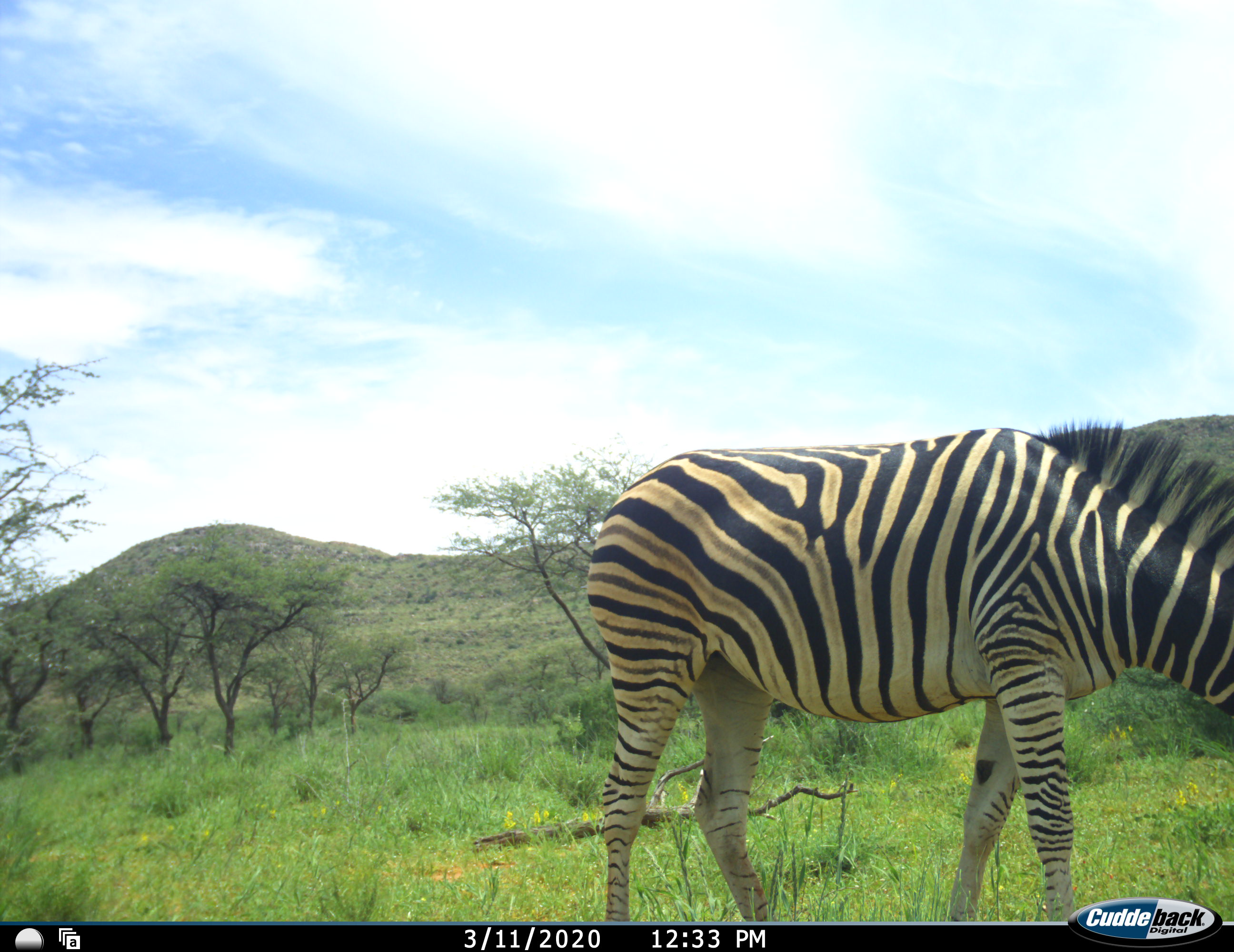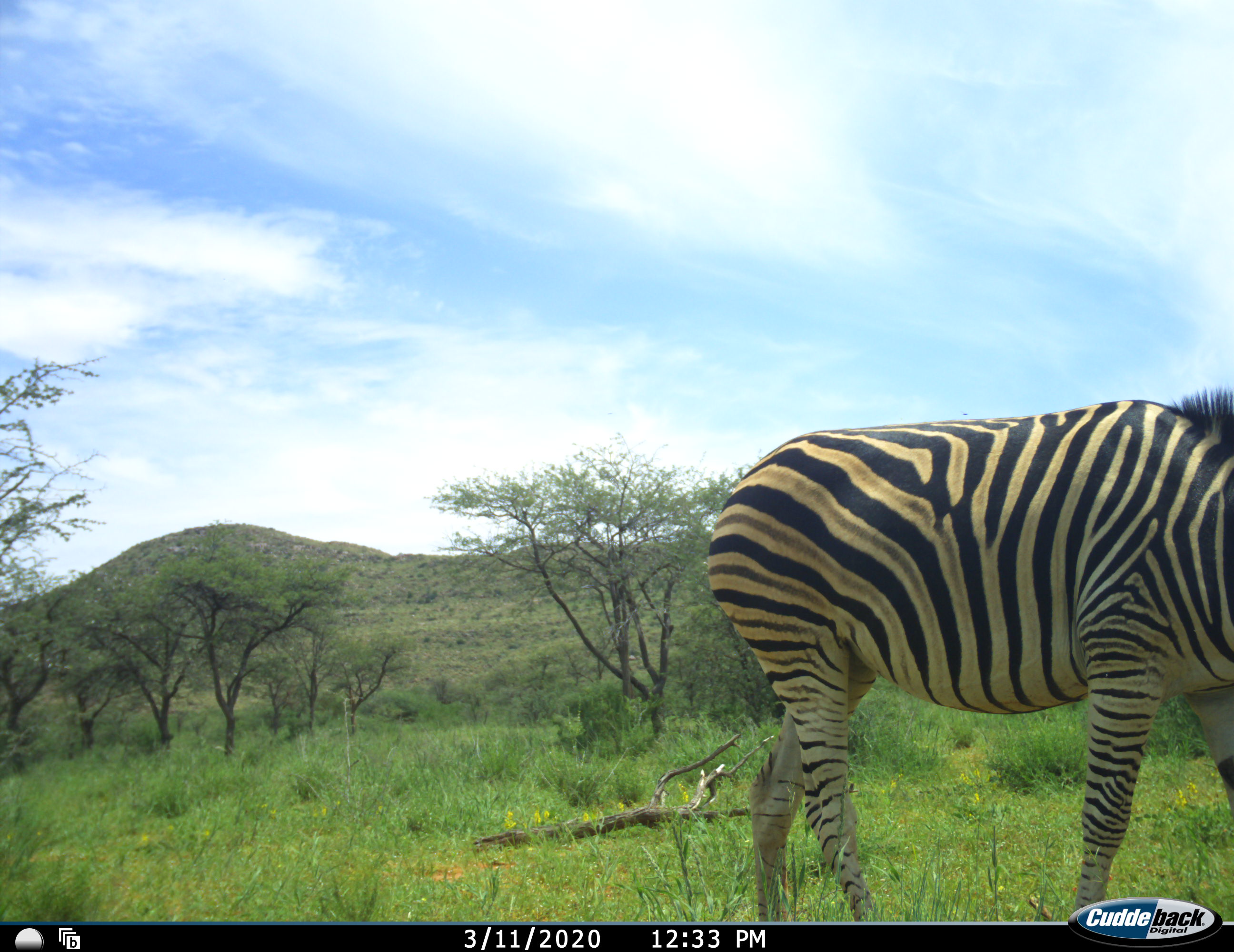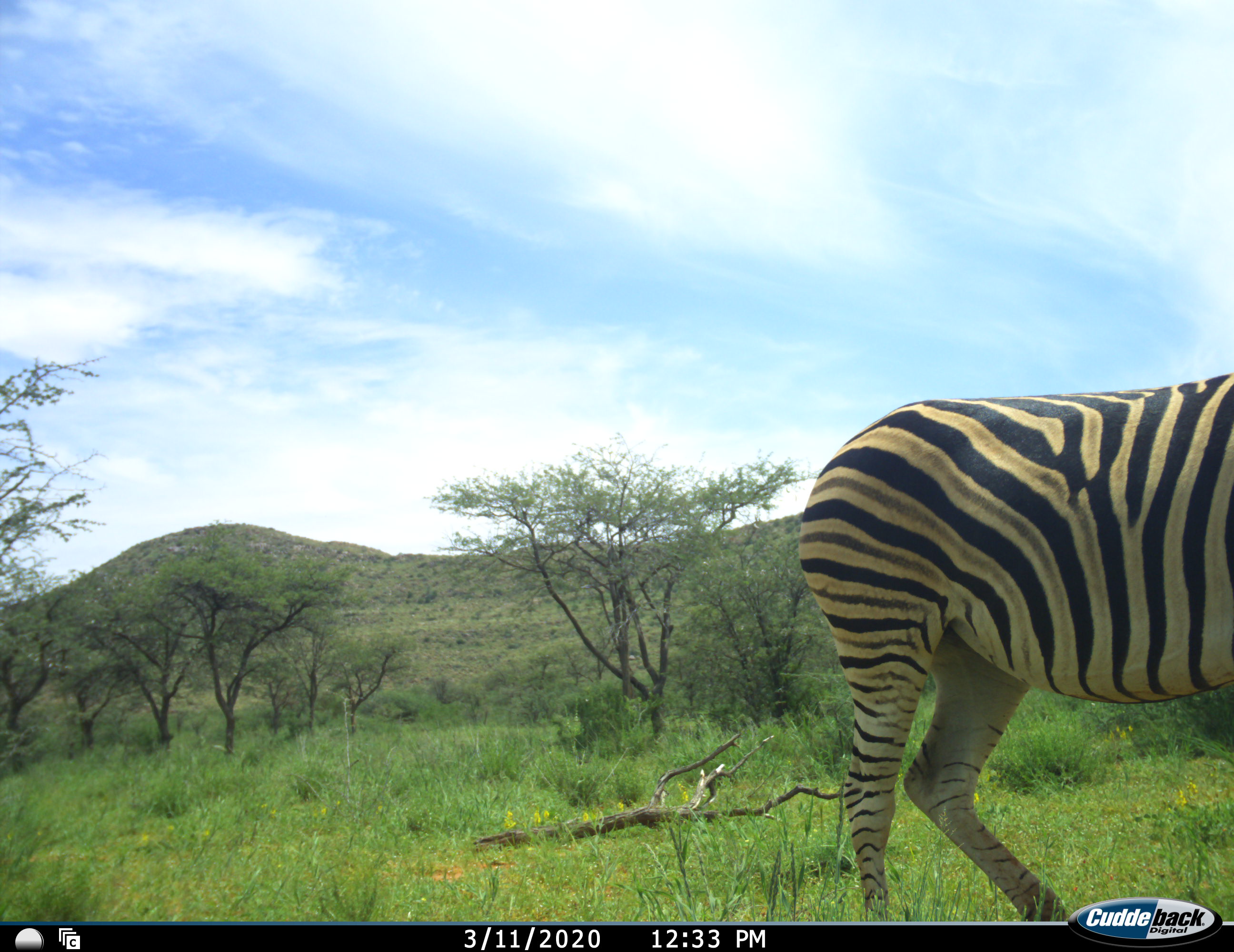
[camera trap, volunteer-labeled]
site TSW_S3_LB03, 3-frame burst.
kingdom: Animalia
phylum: Chordata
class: Mammalia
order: Perissodactyla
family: Equidae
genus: Equus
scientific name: Equus quagga burchellii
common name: burchell's zebra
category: zebraburchells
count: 1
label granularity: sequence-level